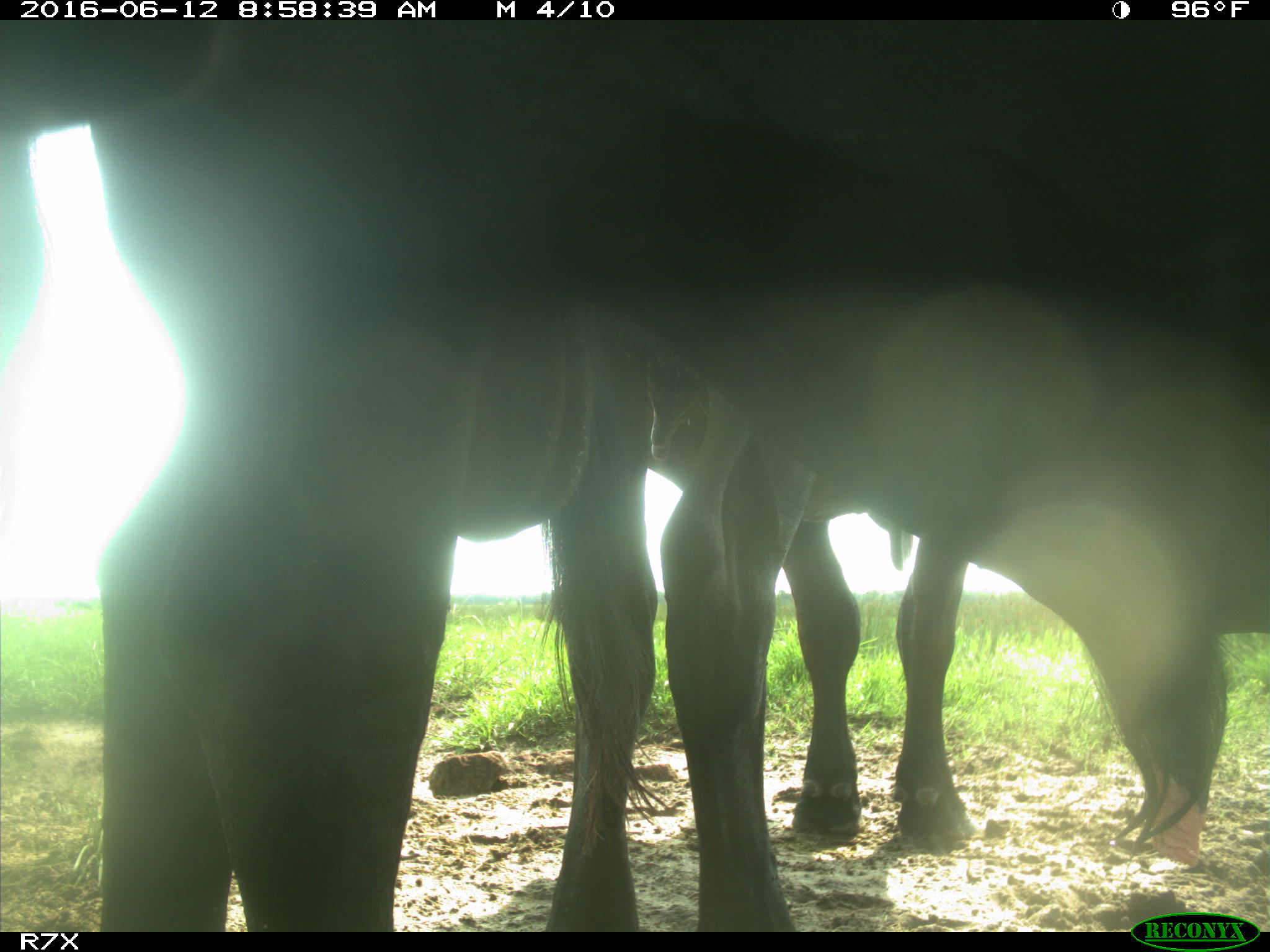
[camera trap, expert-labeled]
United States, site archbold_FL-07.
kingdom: Animalia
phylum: Chordata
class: Mammalia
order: Artiodactyla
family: Bovidae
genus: Bos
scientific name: Bos taurus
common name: domestic cow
Bos taurus (domestic cow).